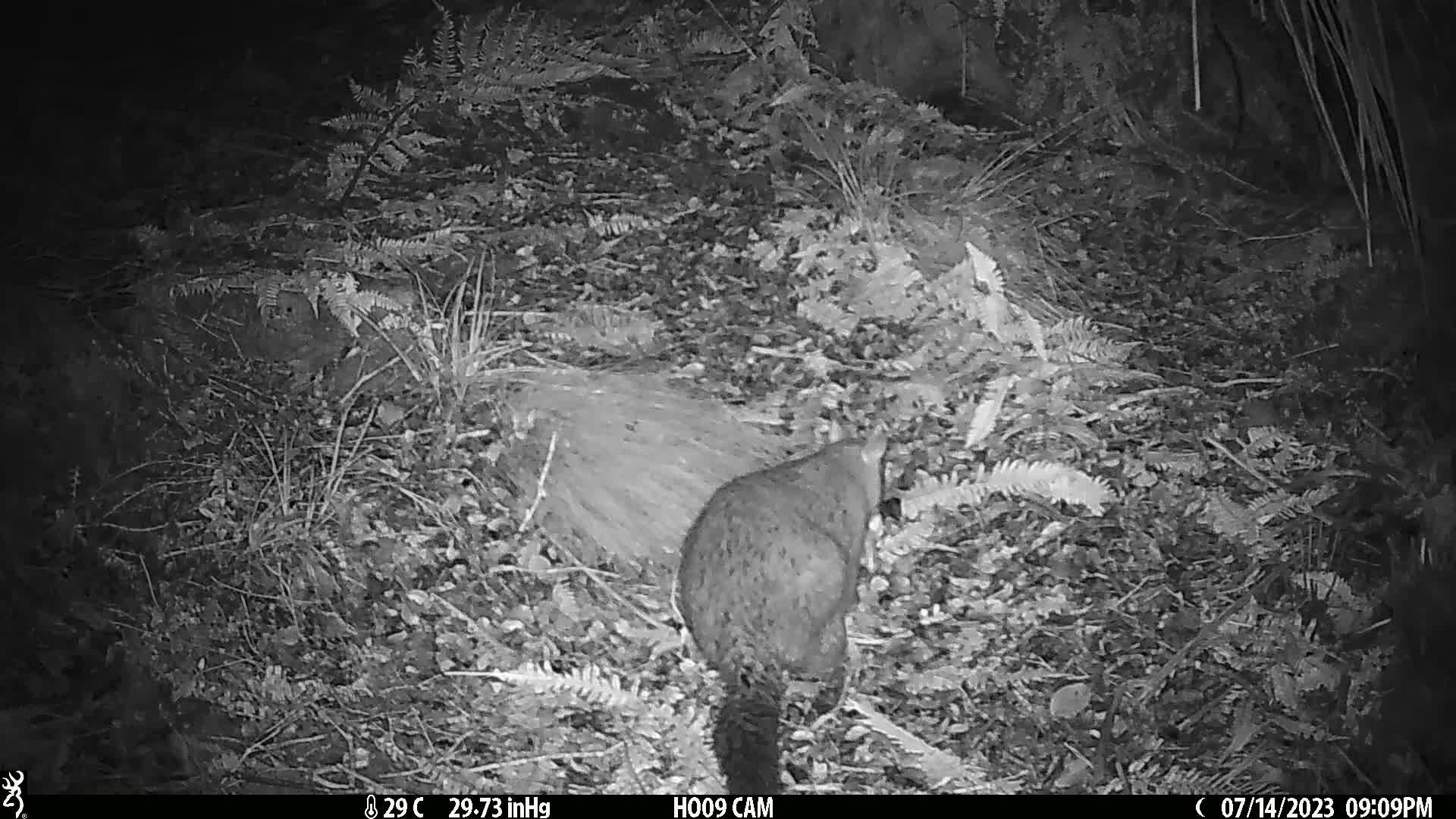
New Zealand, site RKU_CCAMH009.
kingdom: Animalia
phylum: Chordata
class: Mammalia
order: Diprotodontia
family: Phalangeridae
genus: Trichosurus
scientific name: Trichosurus vulpecula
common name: common brushtail possum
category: possum